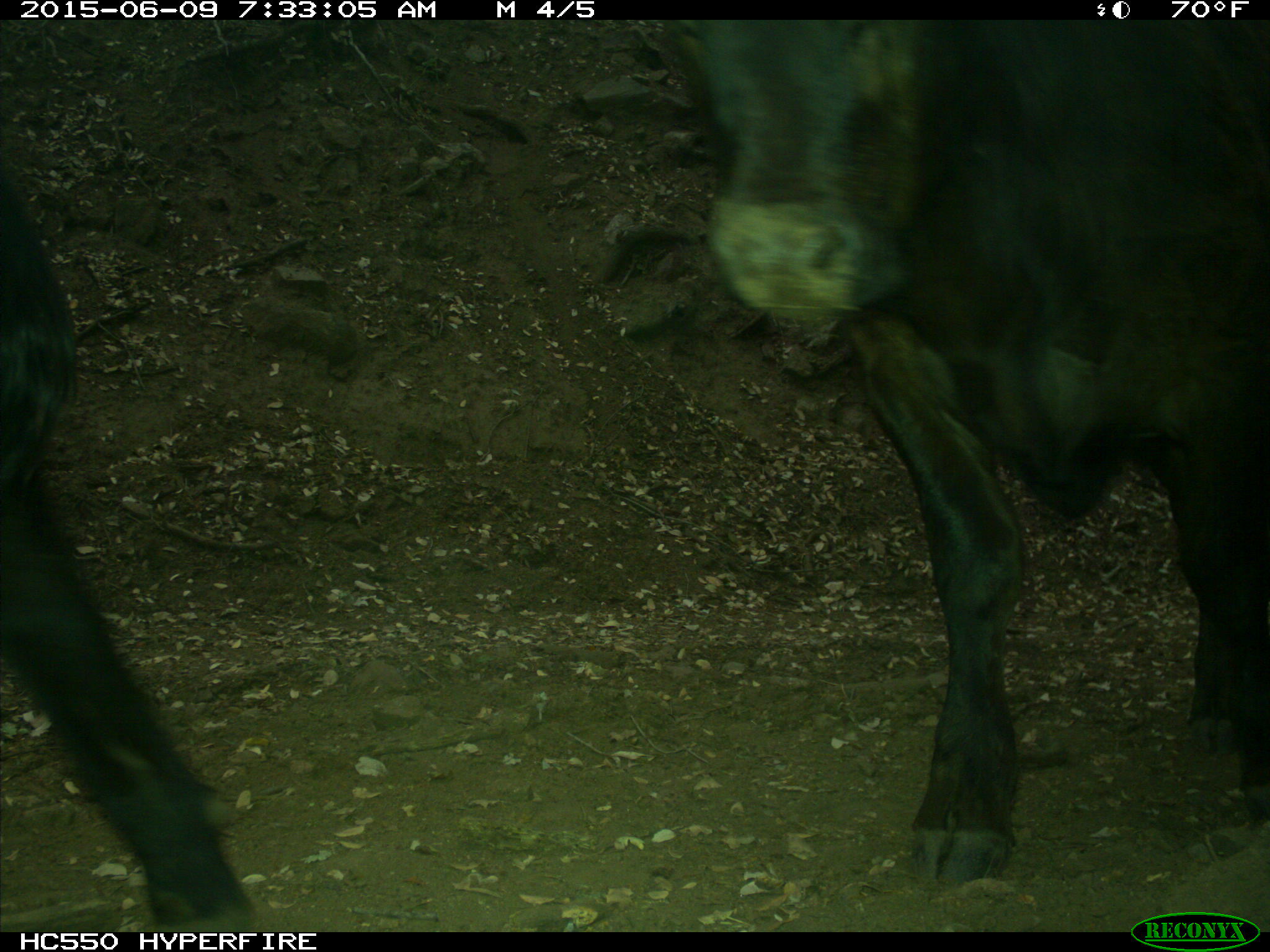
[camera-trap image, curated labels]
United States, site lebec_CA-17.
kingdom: Animalia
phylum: Chordata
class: Mammalia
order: Artiodactyla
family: Bovidae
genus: Bos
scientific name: Bos taurus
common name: domestic cow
Bos taurus (domestic cow).